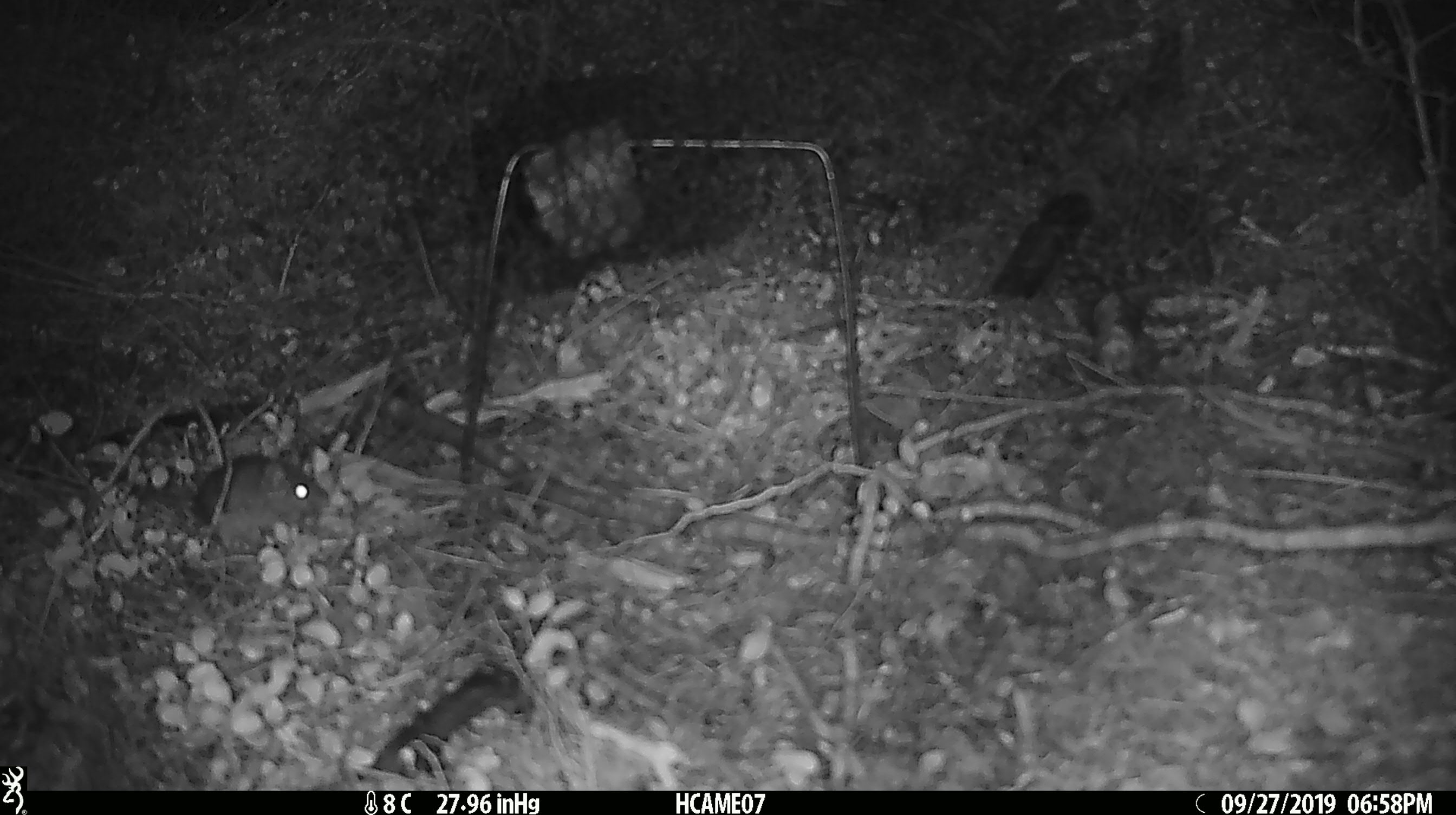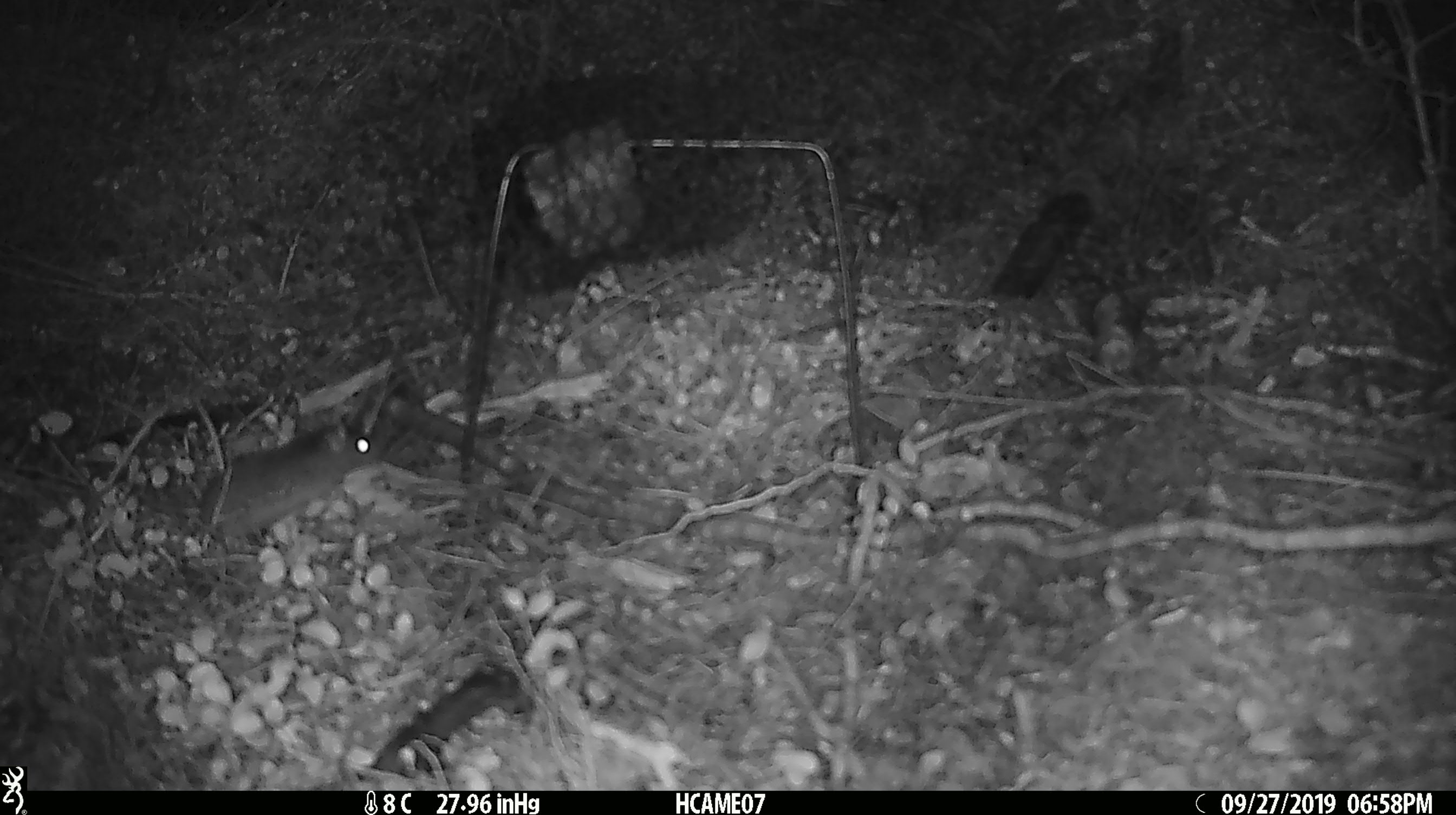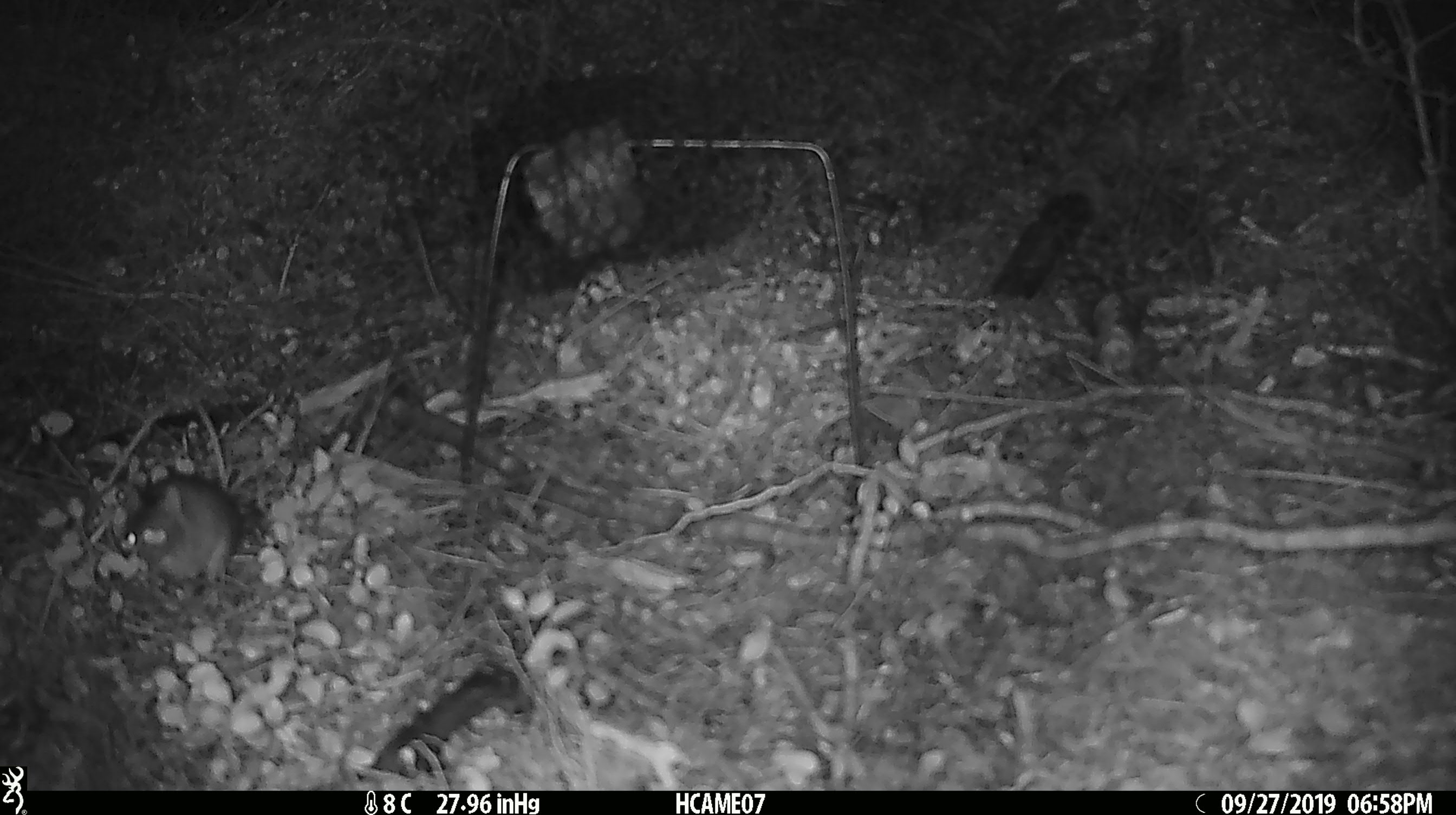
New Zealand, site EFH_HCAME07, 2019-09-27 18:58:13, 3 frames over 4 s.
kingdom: Animalia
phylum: Chordata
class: Mammalia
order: Rodentia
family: Muridae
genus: Mus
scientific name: Mus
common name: mouse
Mouse (Mus).